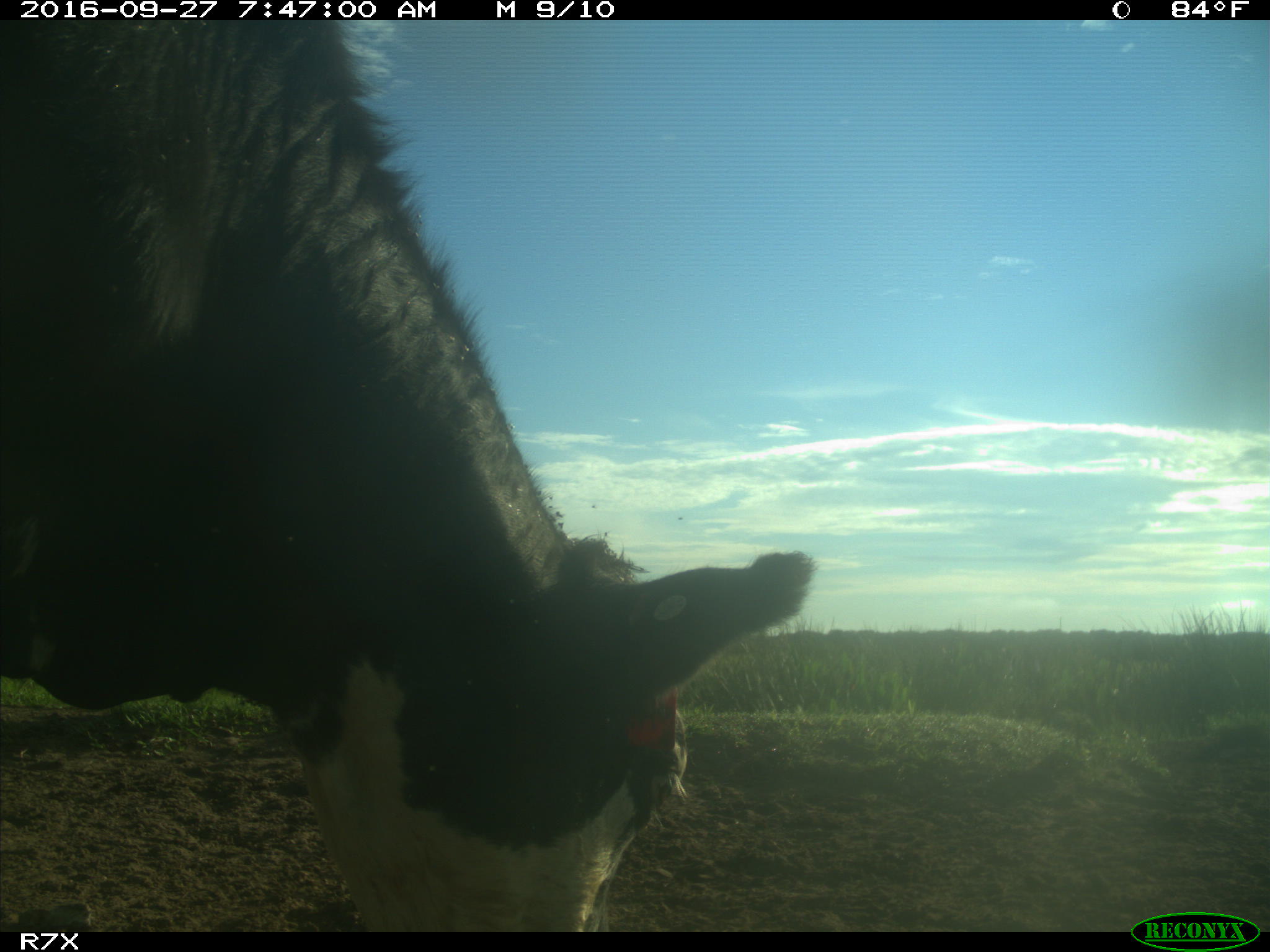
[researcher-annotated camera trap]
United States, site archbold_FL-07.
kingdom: Animalia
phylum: Chordata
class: Mammalia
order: Artiodactyla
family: Bovidae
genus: Bos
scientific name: Bos taurus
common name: domestic cow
Bos taurus (domestic cow).